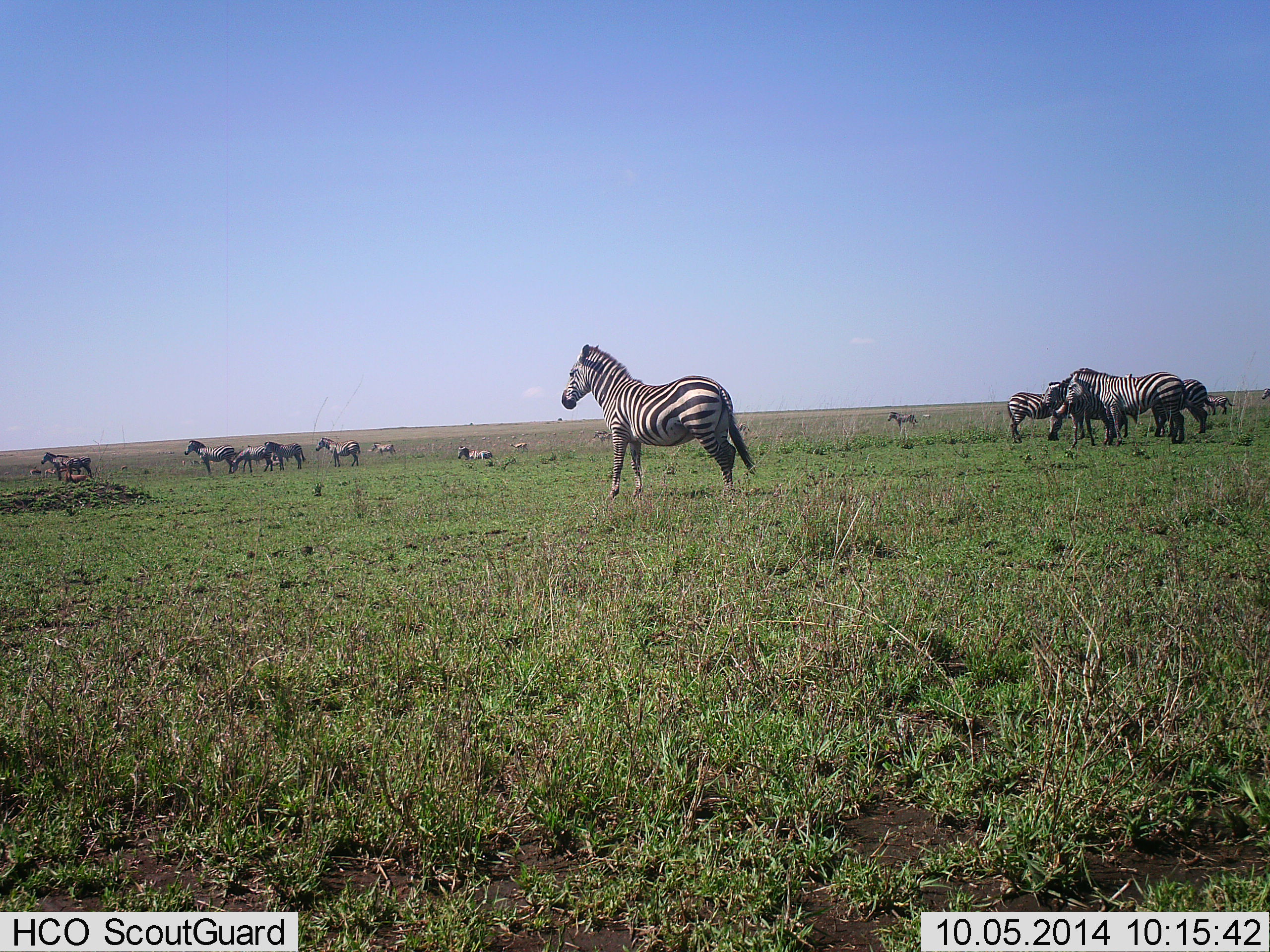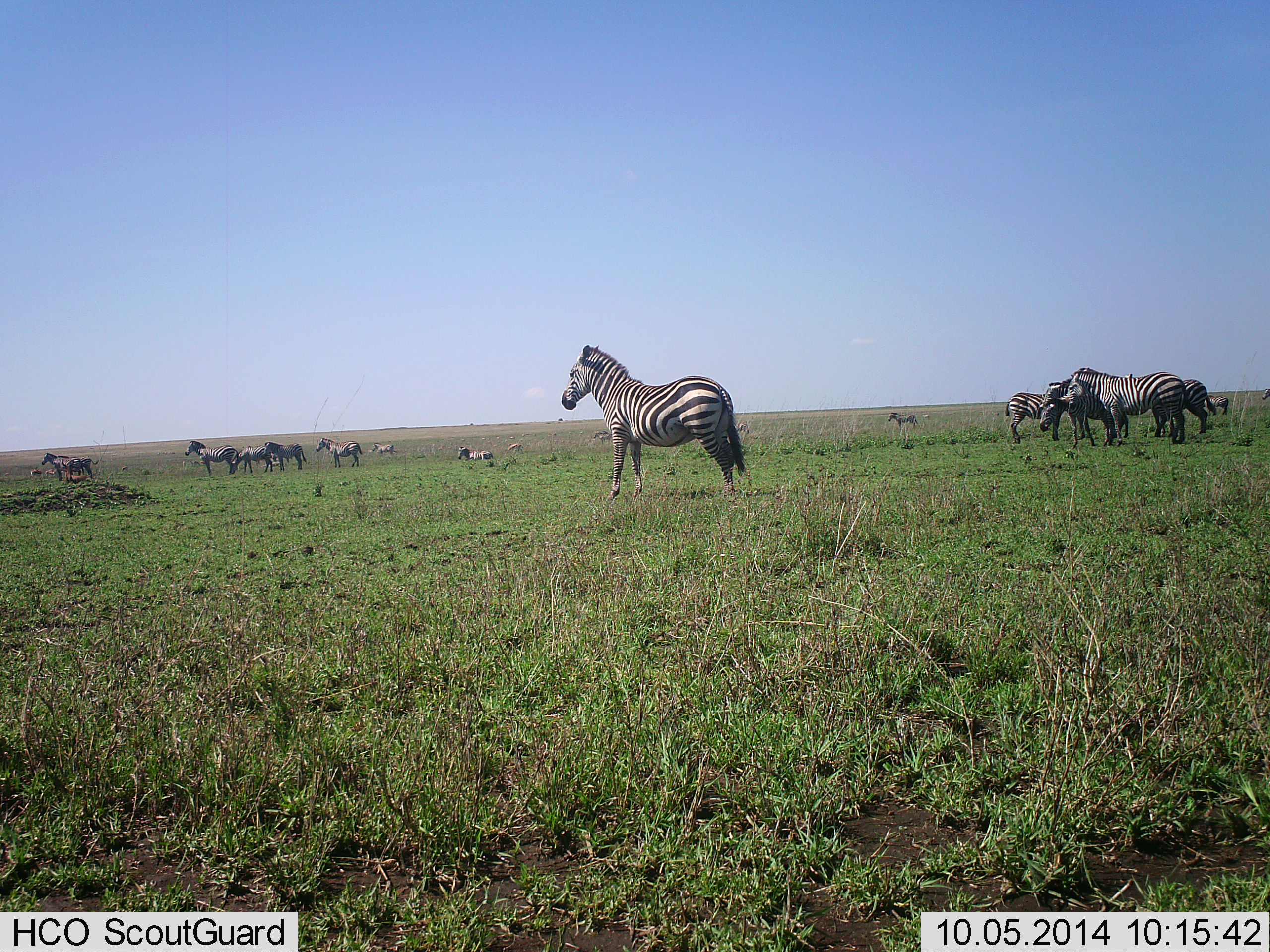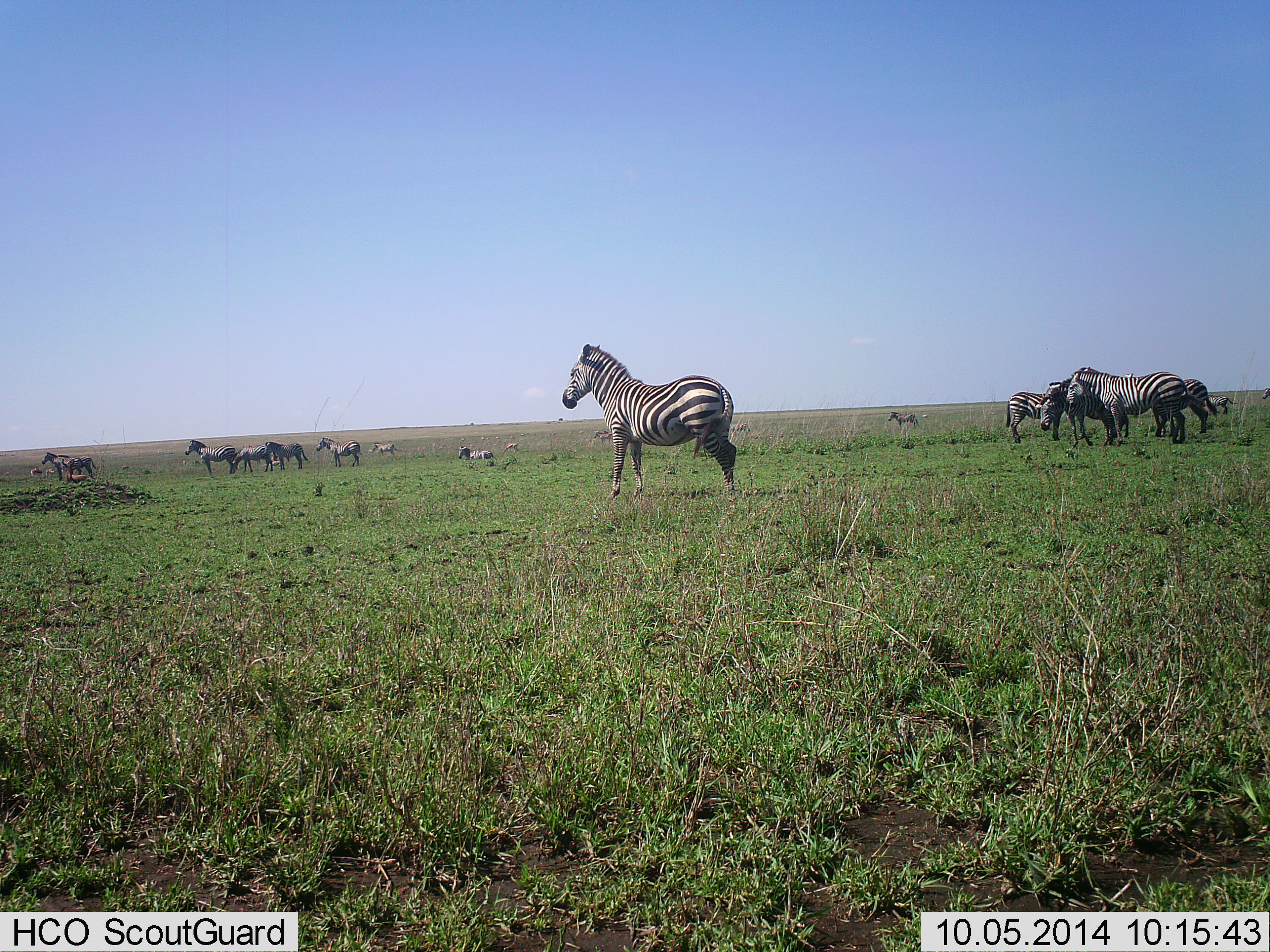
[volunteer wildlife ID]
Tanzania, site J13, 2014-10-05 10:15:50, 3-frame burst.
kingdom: Animalia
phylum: Chordata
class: Mammalia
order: Perissodactyla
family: Equidae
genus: Equus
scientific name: Equus quagga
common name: plains zebra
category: zebra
Zebra (plains zebra) (Equus quagga), count 11-50. Behavior (volunteer vote fractions): standing 92%, resting 15%, moving 15%, interacting 8%. Young present (vote fraction): 8%. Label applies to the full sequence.